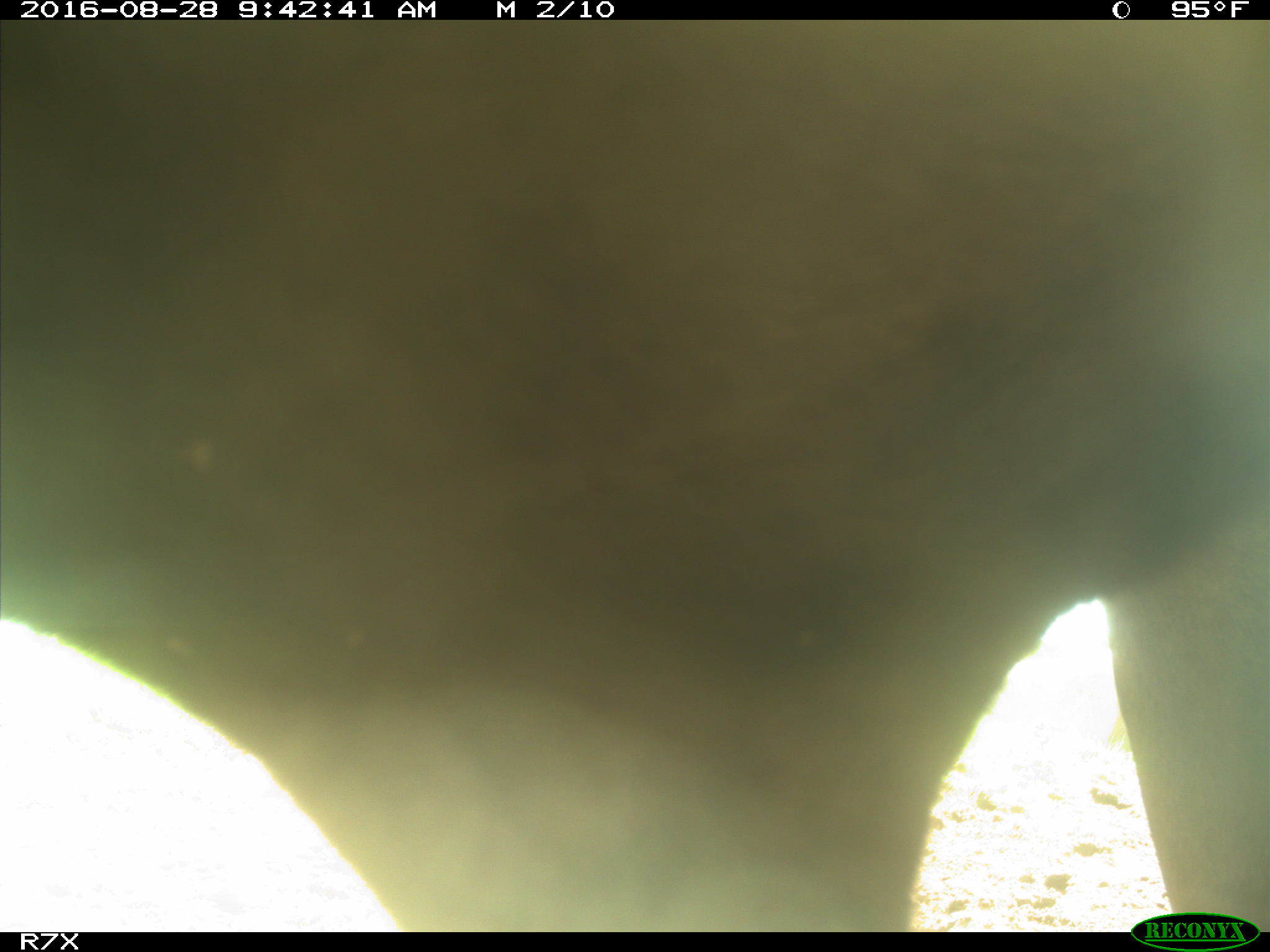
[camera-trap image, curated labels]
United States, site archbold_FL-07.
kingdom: Animalia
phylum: Chordata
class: Mammalia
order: Artiodactyla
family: Bovidae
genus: Bos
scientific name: Bos taurus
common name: domestic cow